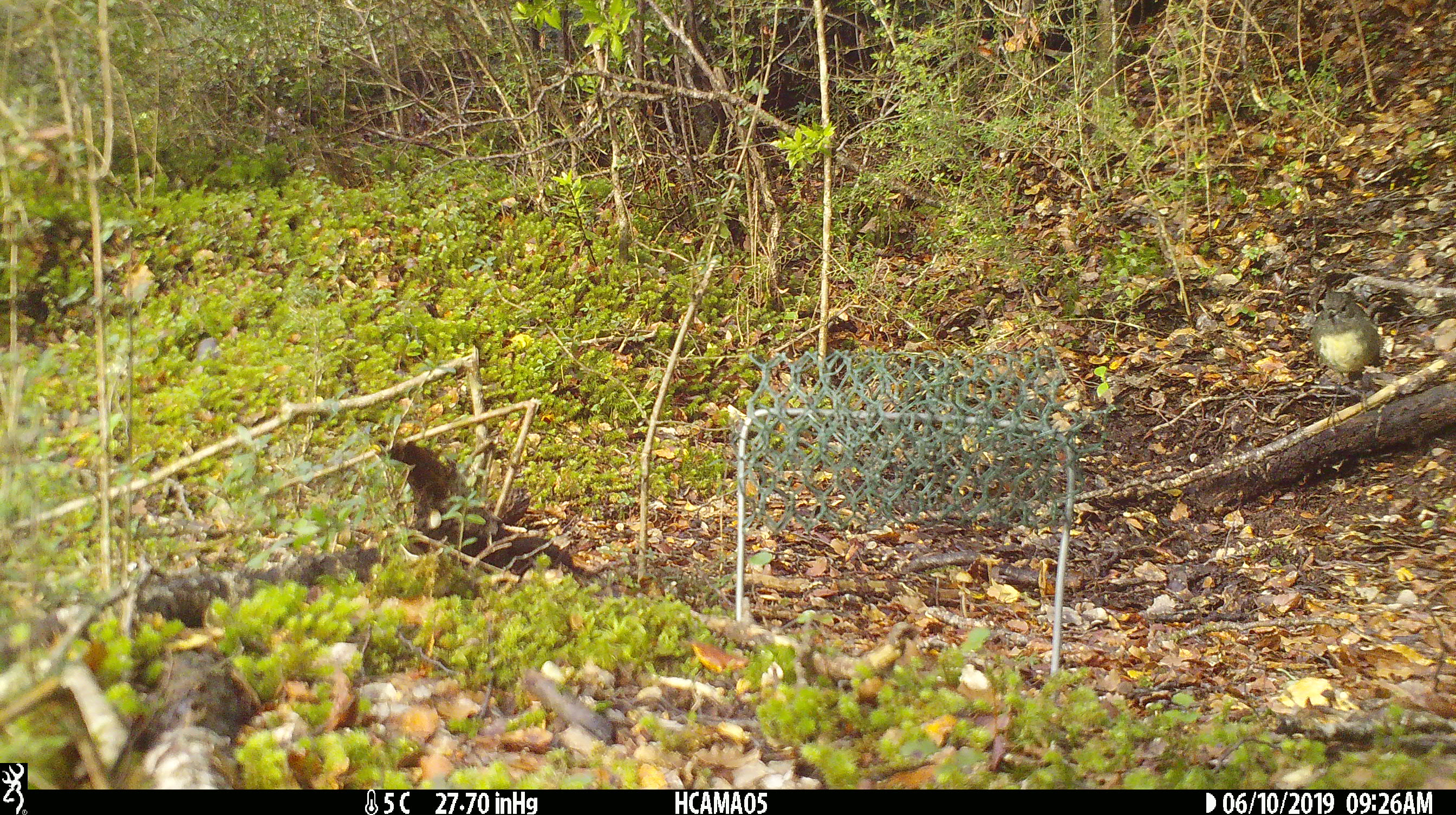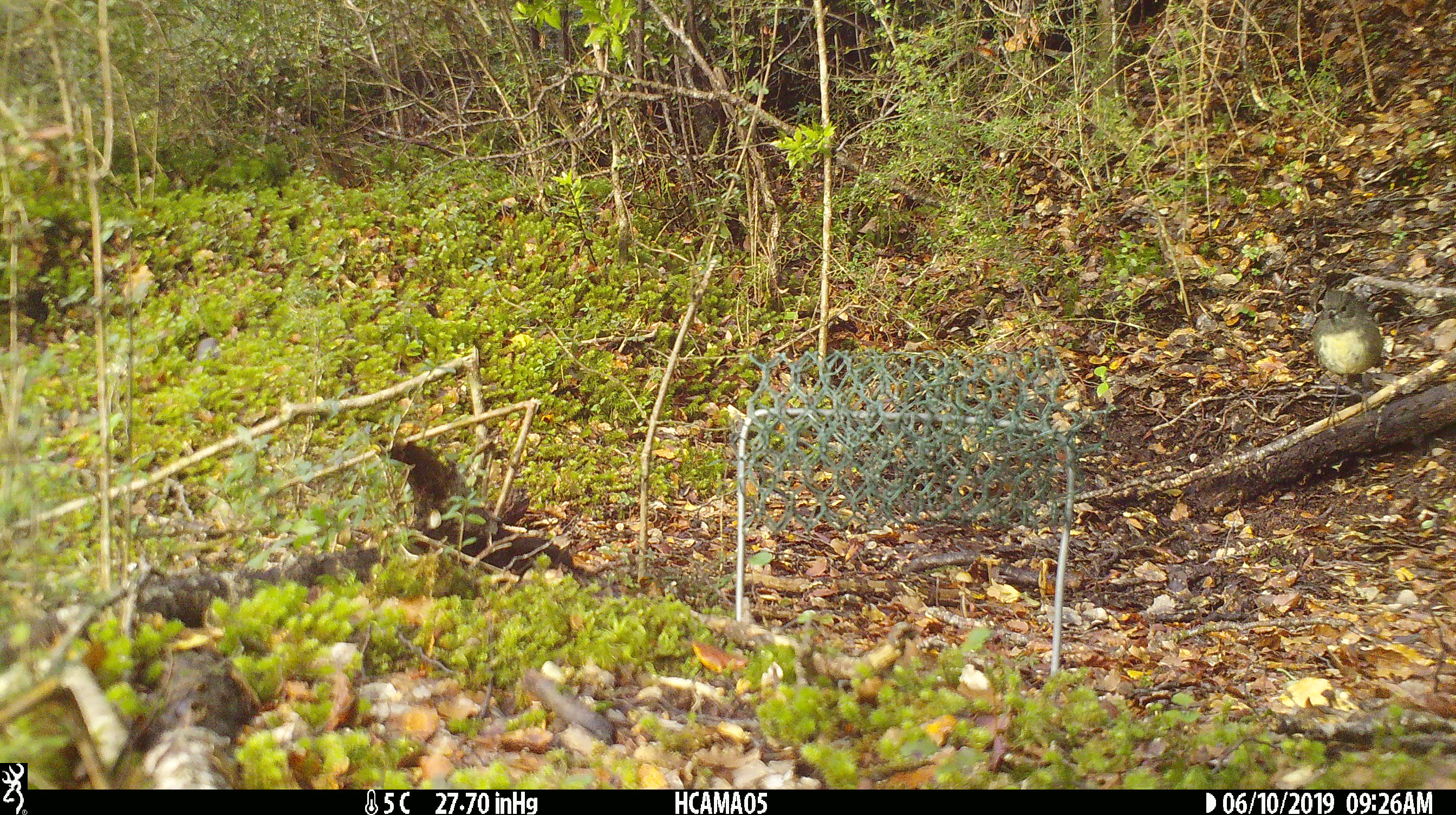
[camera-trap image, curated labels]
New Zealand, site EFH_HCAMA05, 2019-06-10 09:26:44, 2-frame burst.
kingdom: Animalia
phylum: Chordata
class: Aves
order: Passeriformes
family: Petroicidae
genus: Petroica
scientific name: Petroica australis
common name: new zealand robin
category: robin